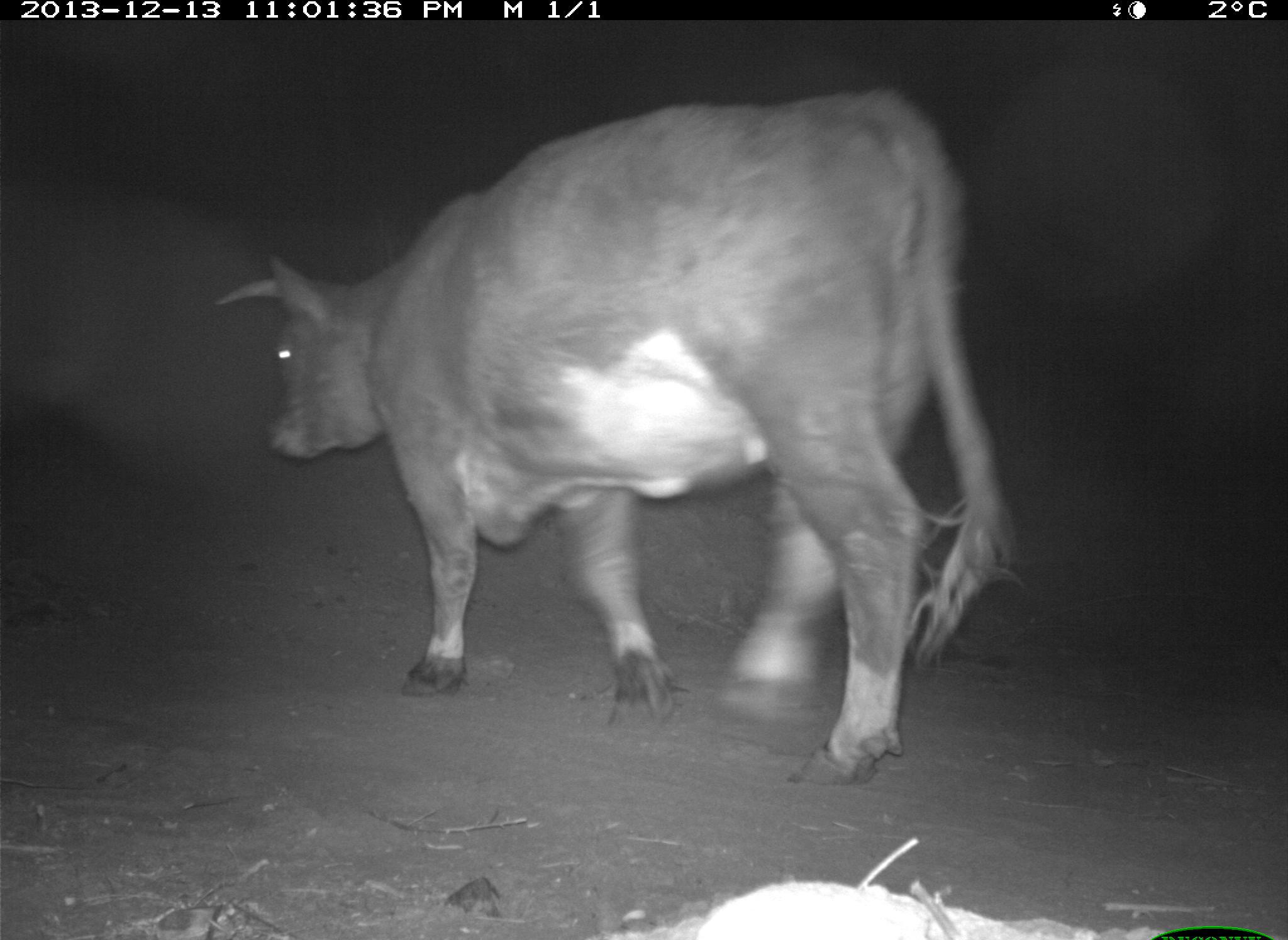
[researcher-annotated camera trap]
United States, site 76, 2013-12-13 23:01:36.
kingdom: Animalia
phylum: Chordata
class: Mammalia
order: Artiodactyla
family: Bovidae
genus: Bos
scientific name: Bos taurus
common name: cow